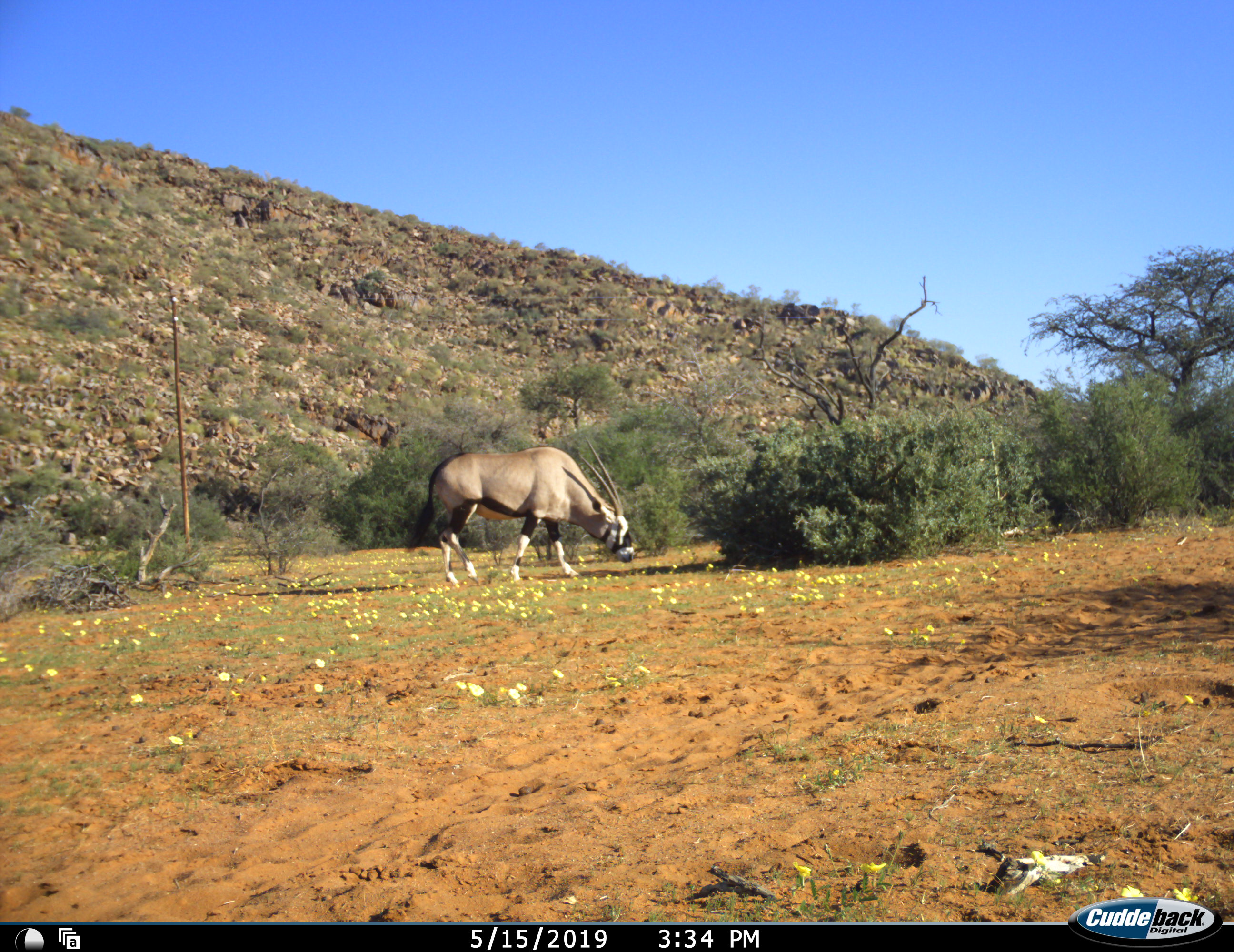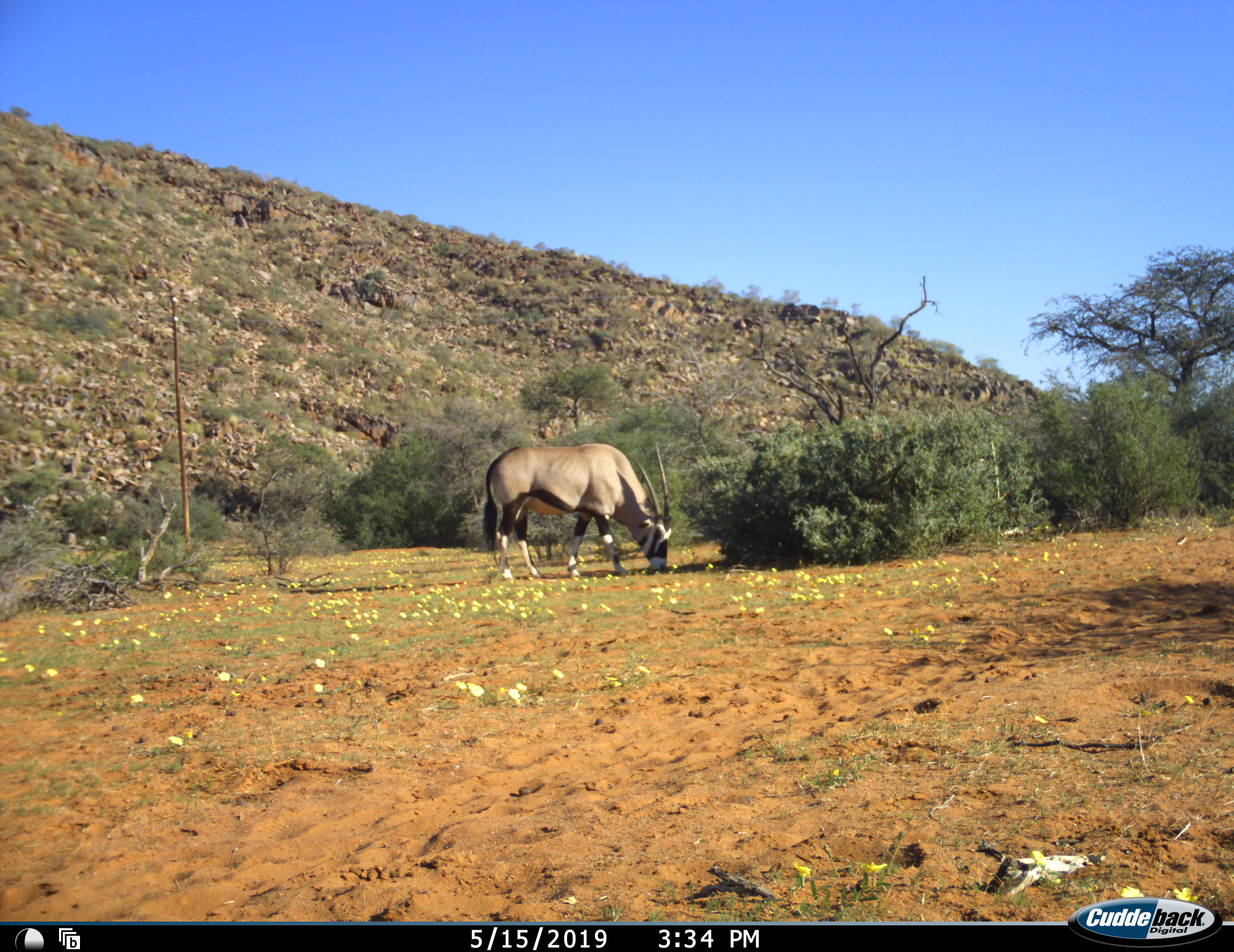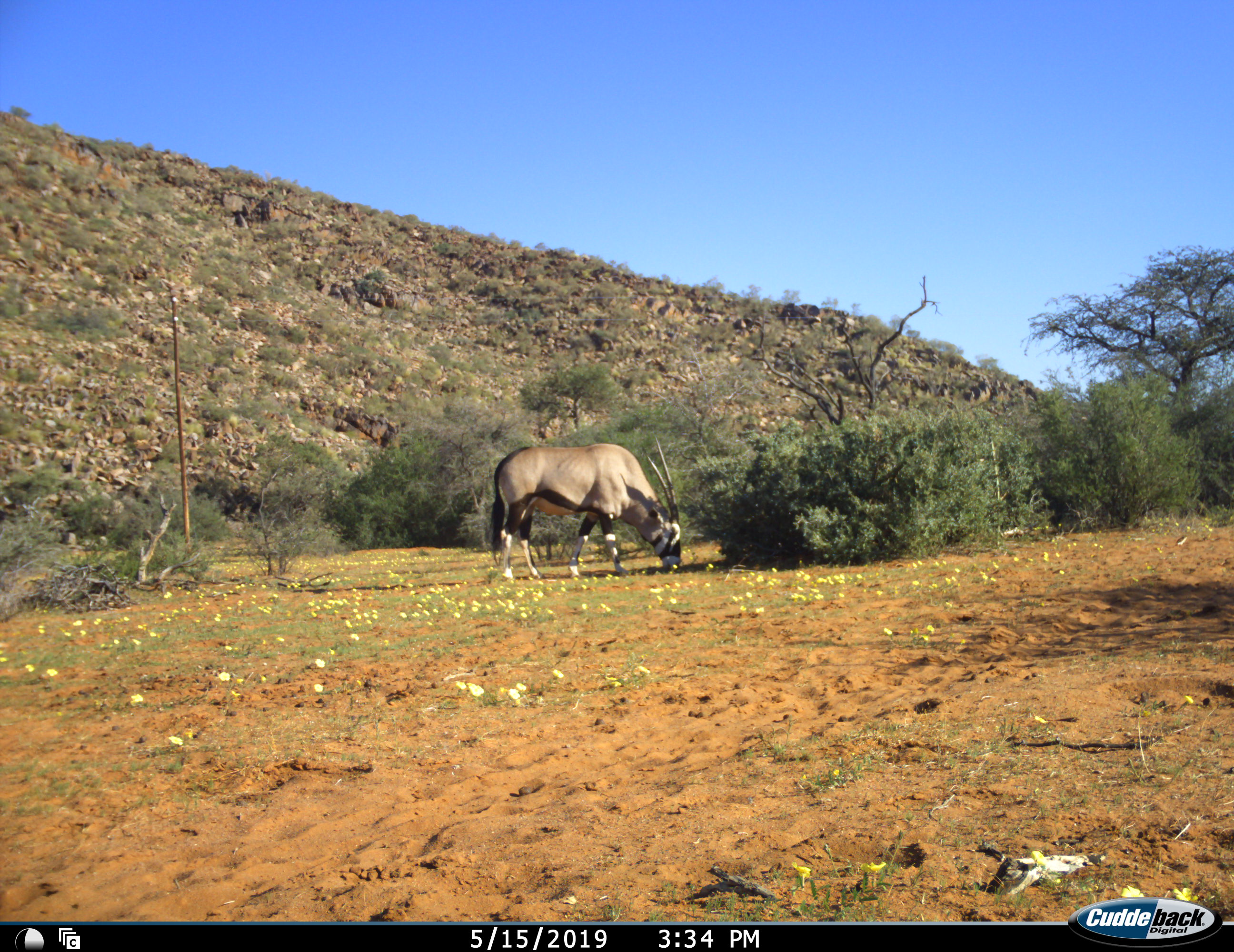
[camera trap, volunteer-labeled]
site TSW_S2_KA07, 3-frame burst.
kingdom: Animalia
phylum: Chordata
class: Mammalia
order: Artiodactyla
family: Bovidae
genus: Oryx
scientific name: Oryx gazella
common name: gemsbok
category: oryx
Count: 1.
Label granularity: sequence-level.